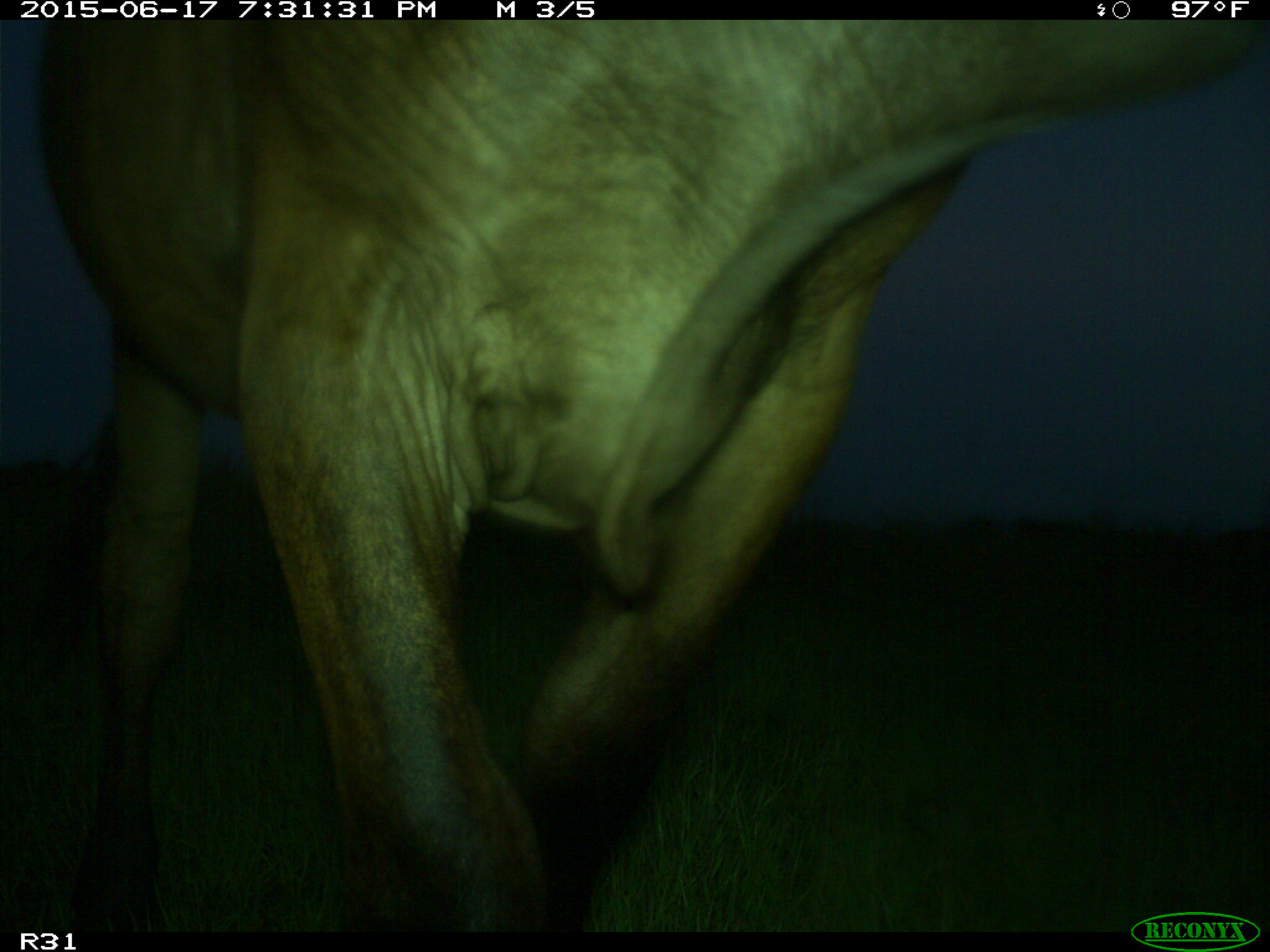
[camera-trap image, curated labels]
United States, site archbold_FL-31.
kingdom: Animalia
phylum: Chordata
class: Mammalia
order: Artiodactyla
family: Bovidae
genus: Bos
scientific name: Bos taurus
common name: domestic cow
Bos taurus (domestic cow).